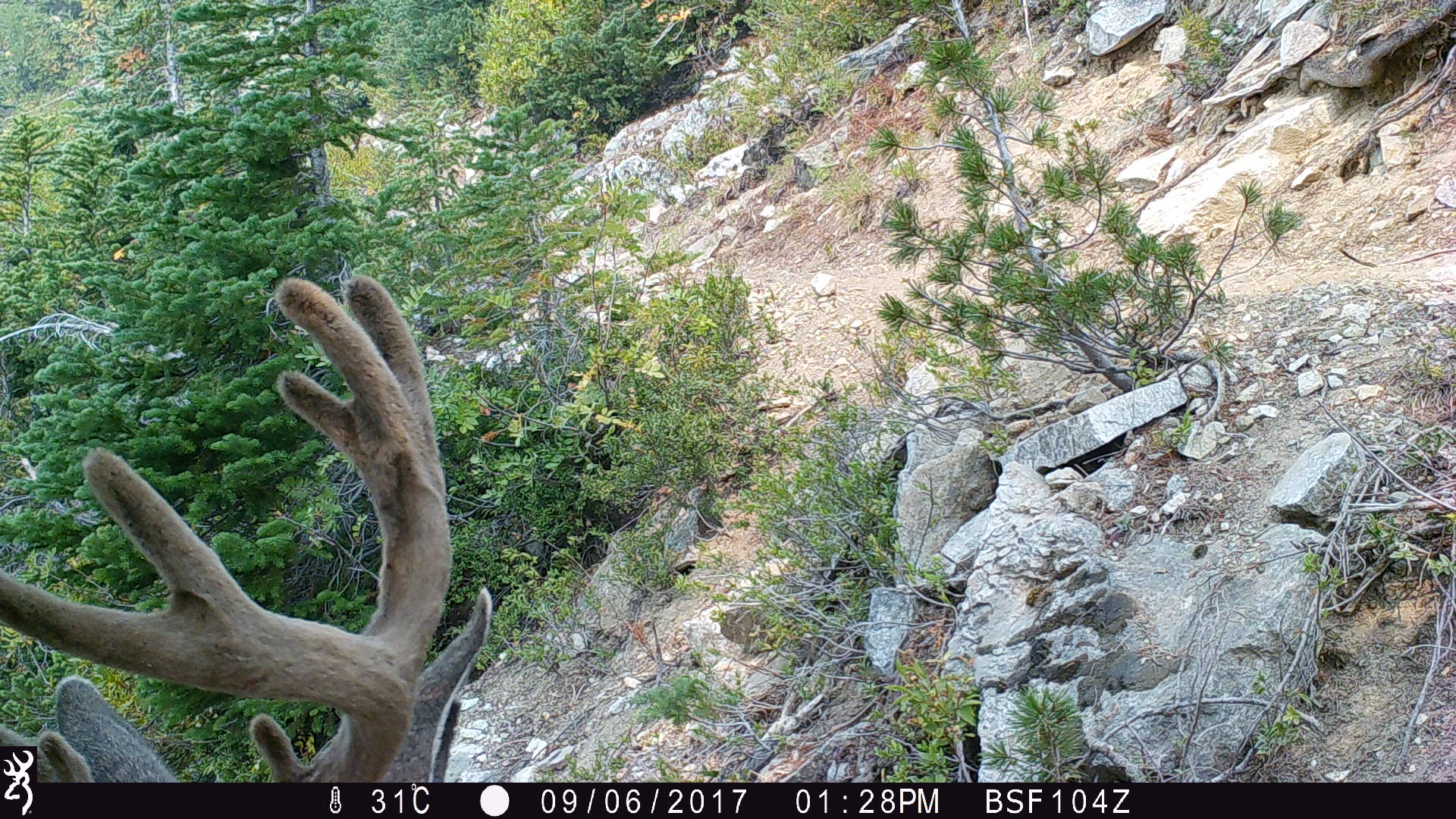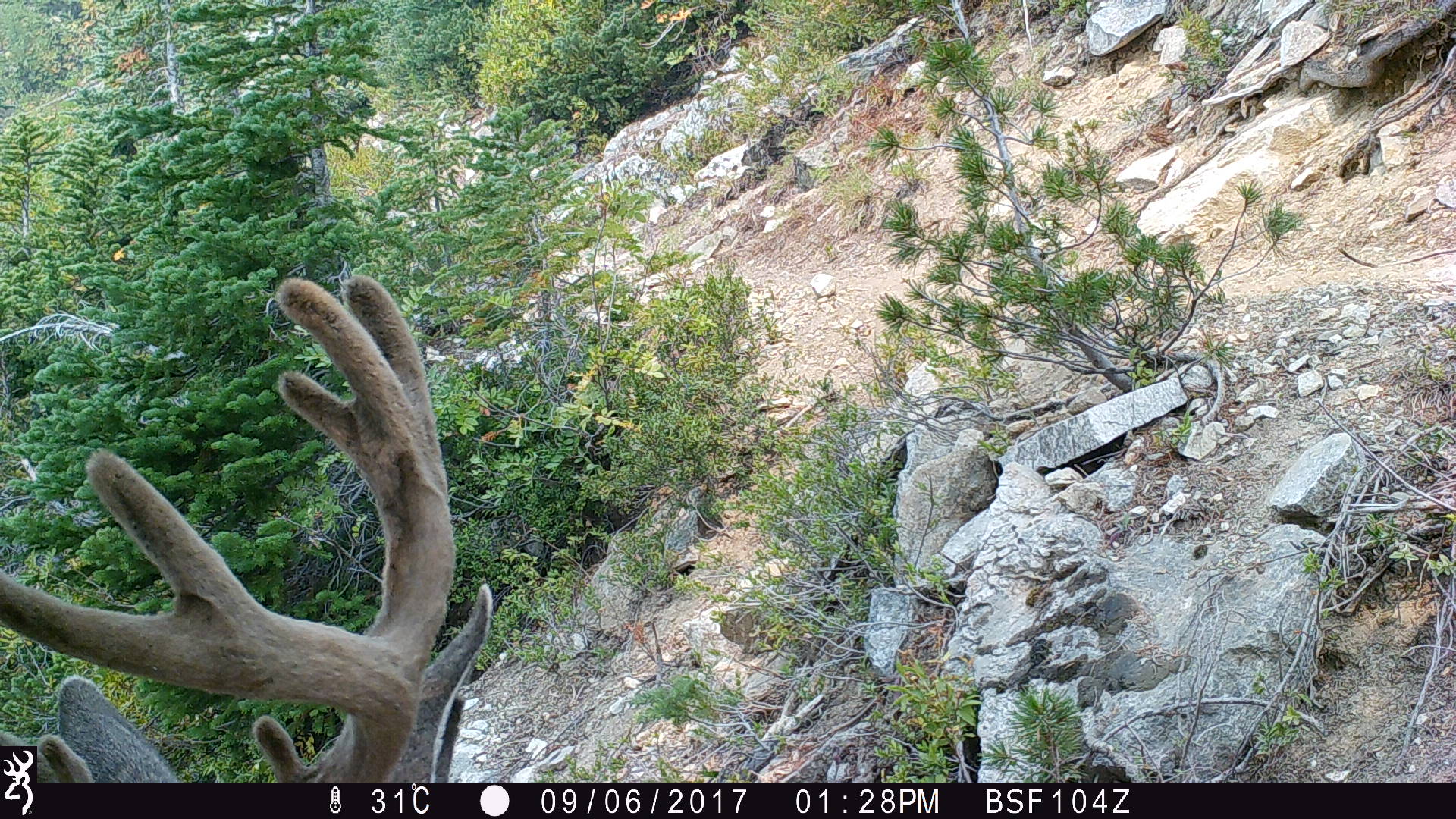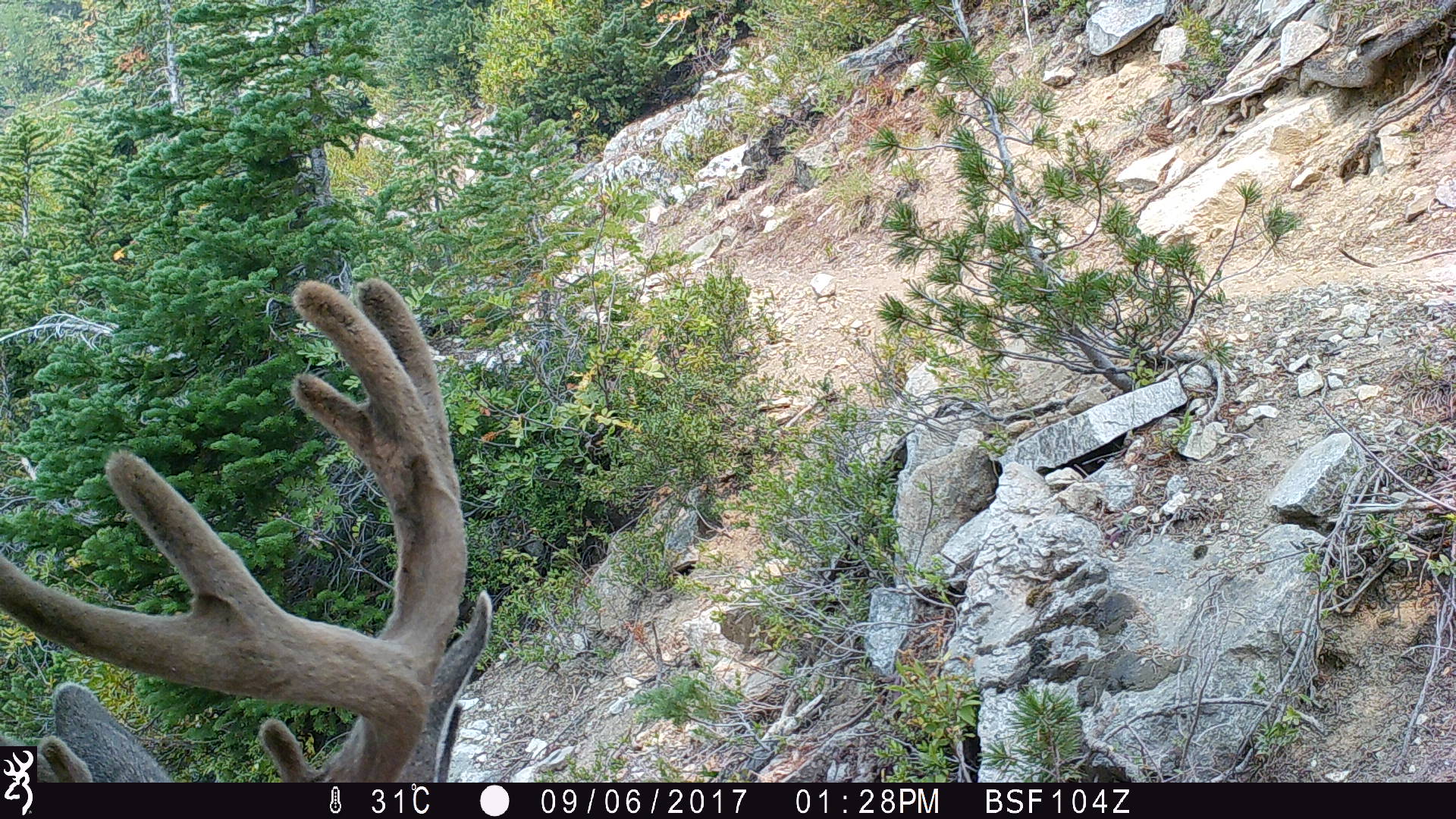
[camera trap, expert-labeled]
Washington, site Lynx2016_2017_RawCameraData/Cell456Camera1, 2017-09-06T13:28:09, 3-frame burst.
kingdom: Animalia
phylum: Chordata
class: Mammalia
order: Artiodactyla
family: Cervidae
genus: Odocoileus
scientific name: Odocoileus hemionus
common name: mule deer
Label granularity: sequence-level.